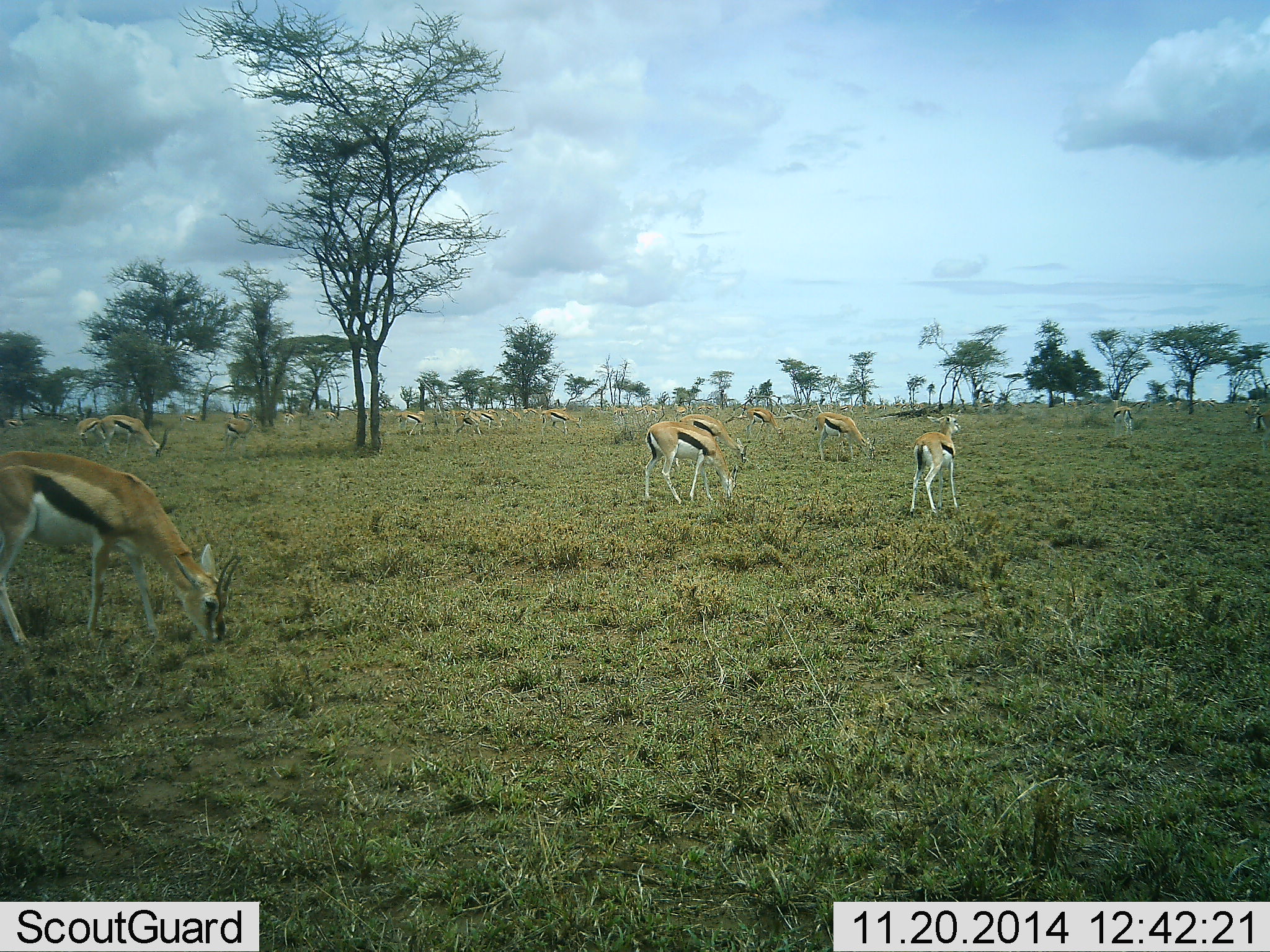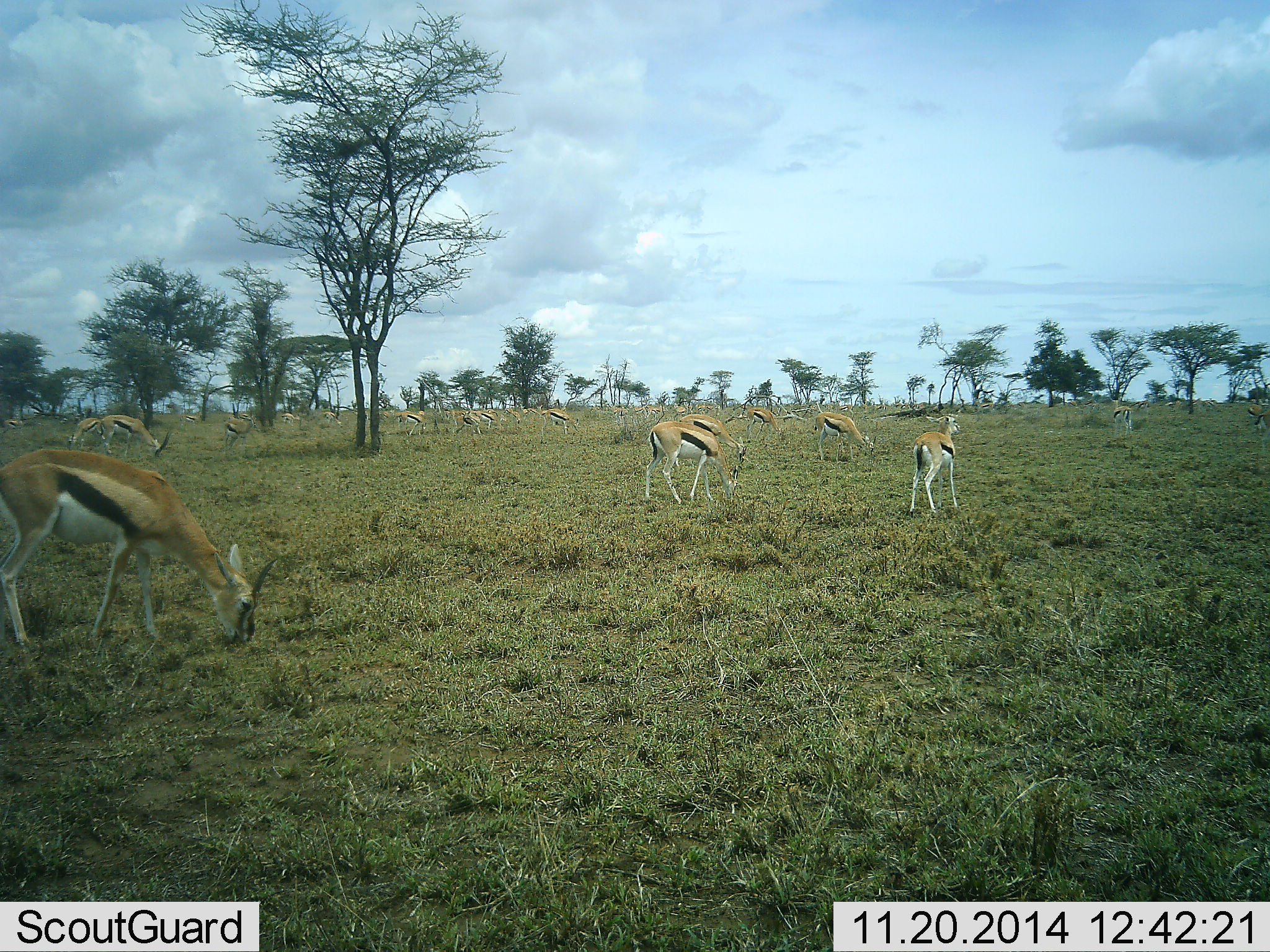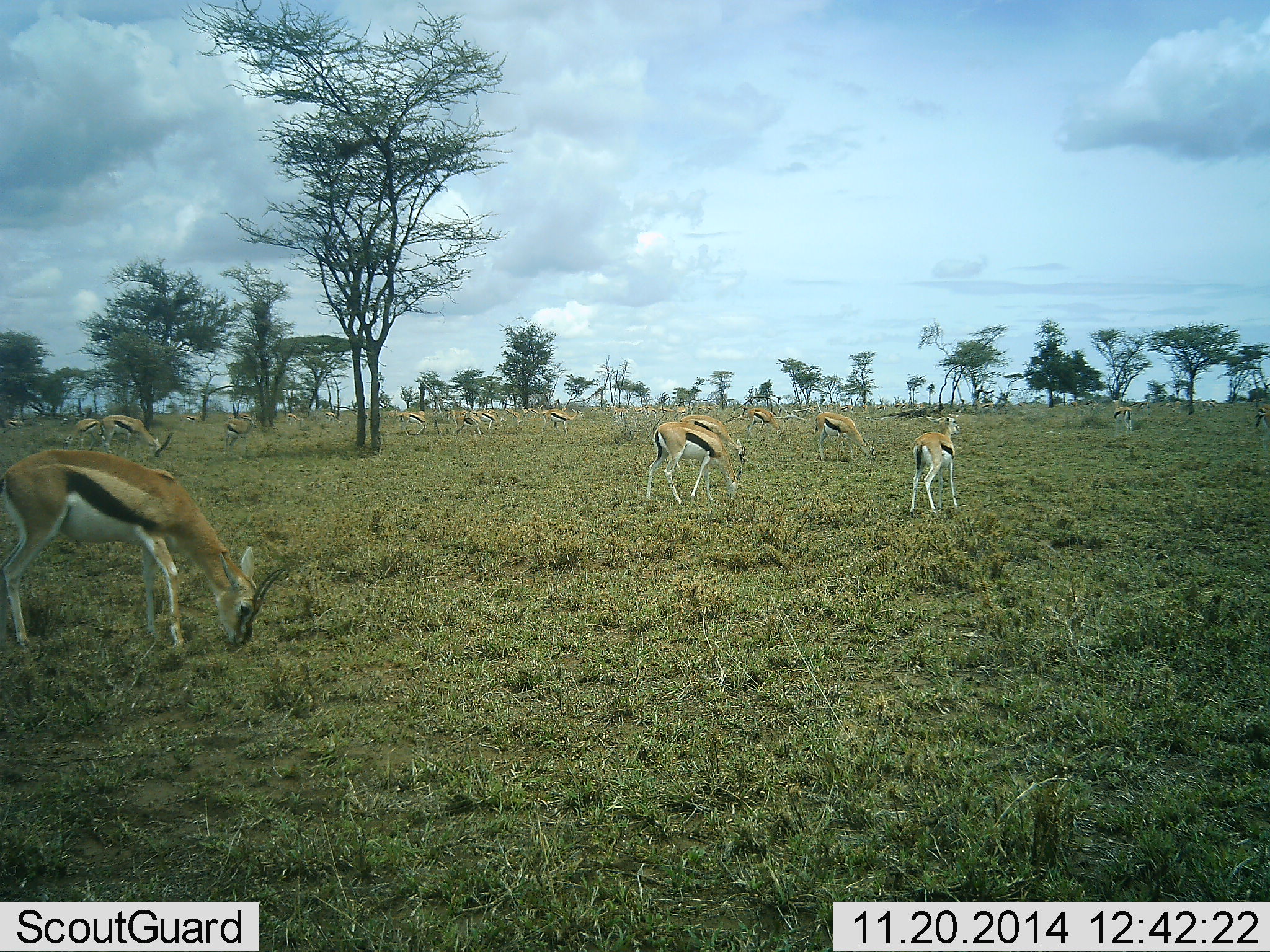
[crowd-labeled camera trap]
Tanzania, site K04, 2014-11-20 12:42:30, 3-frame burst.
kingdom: Animalia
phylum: Chordata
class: Mammalia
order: Artiodactyla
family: Bovidae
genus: Eudorcas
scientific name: Eudorcas thomsonii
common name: thomson's gazelle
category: gazellethomsons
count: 11-50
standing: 70%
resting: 0%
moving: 10%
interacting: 0%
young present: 0%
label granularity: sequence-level